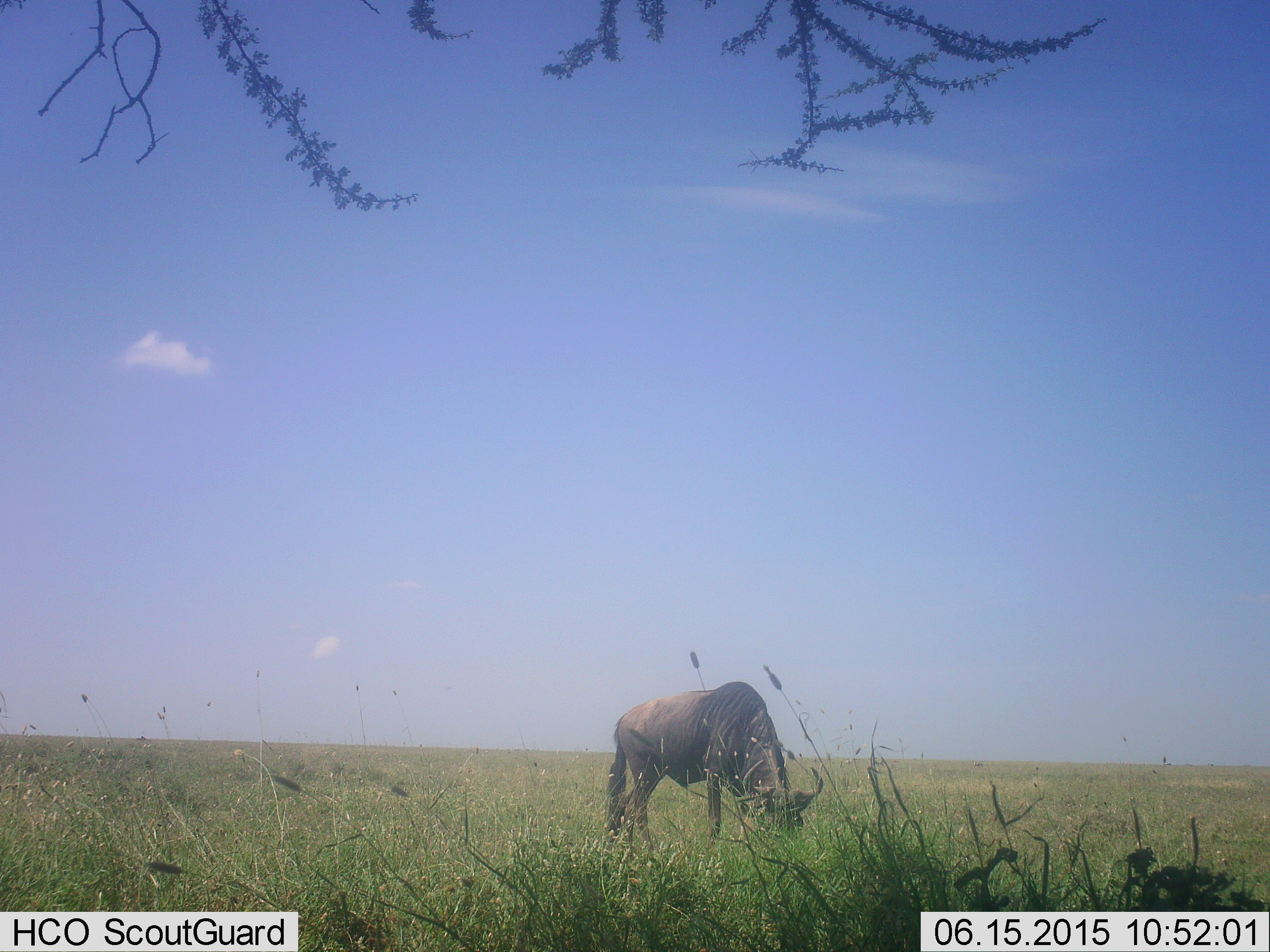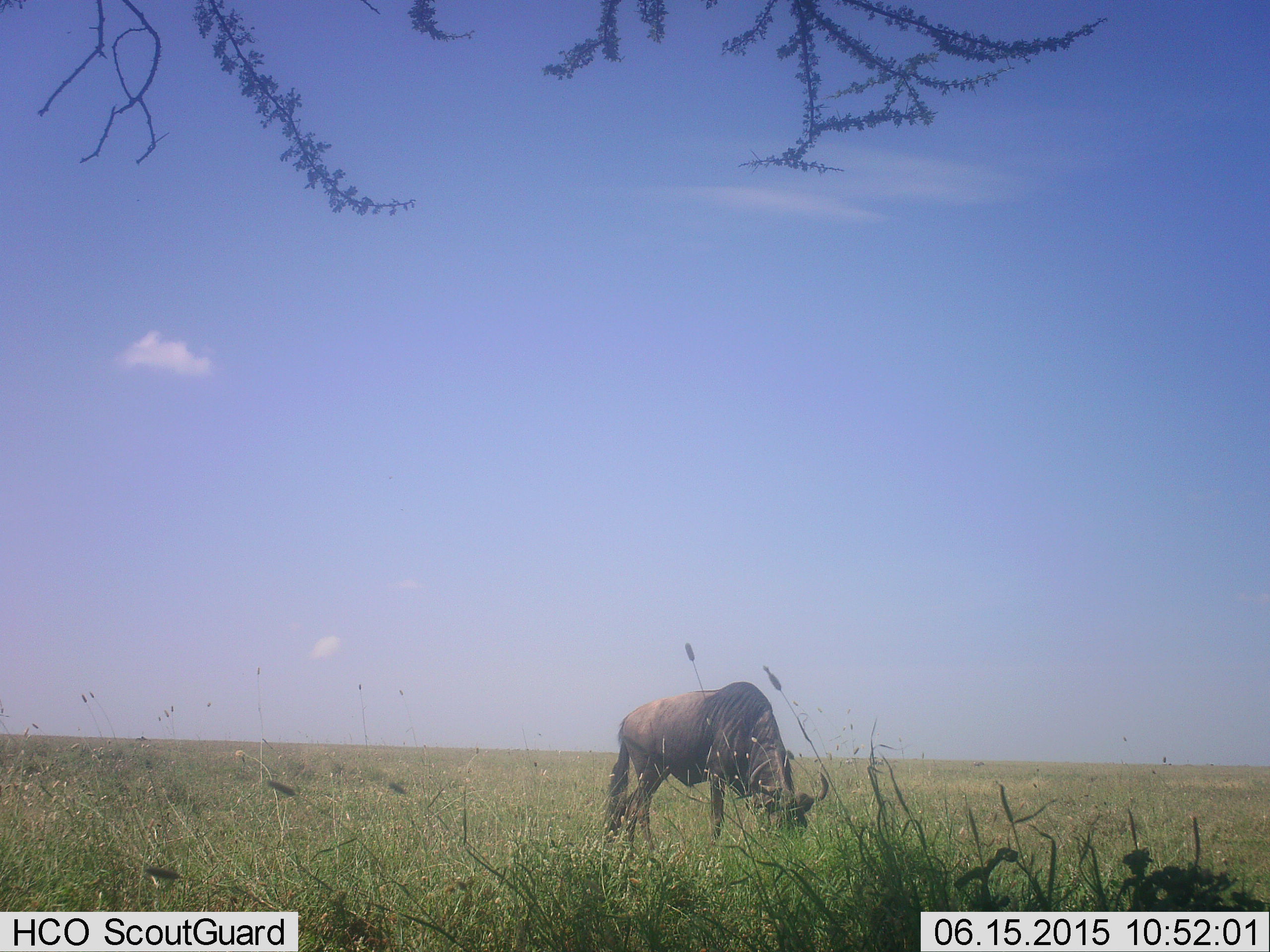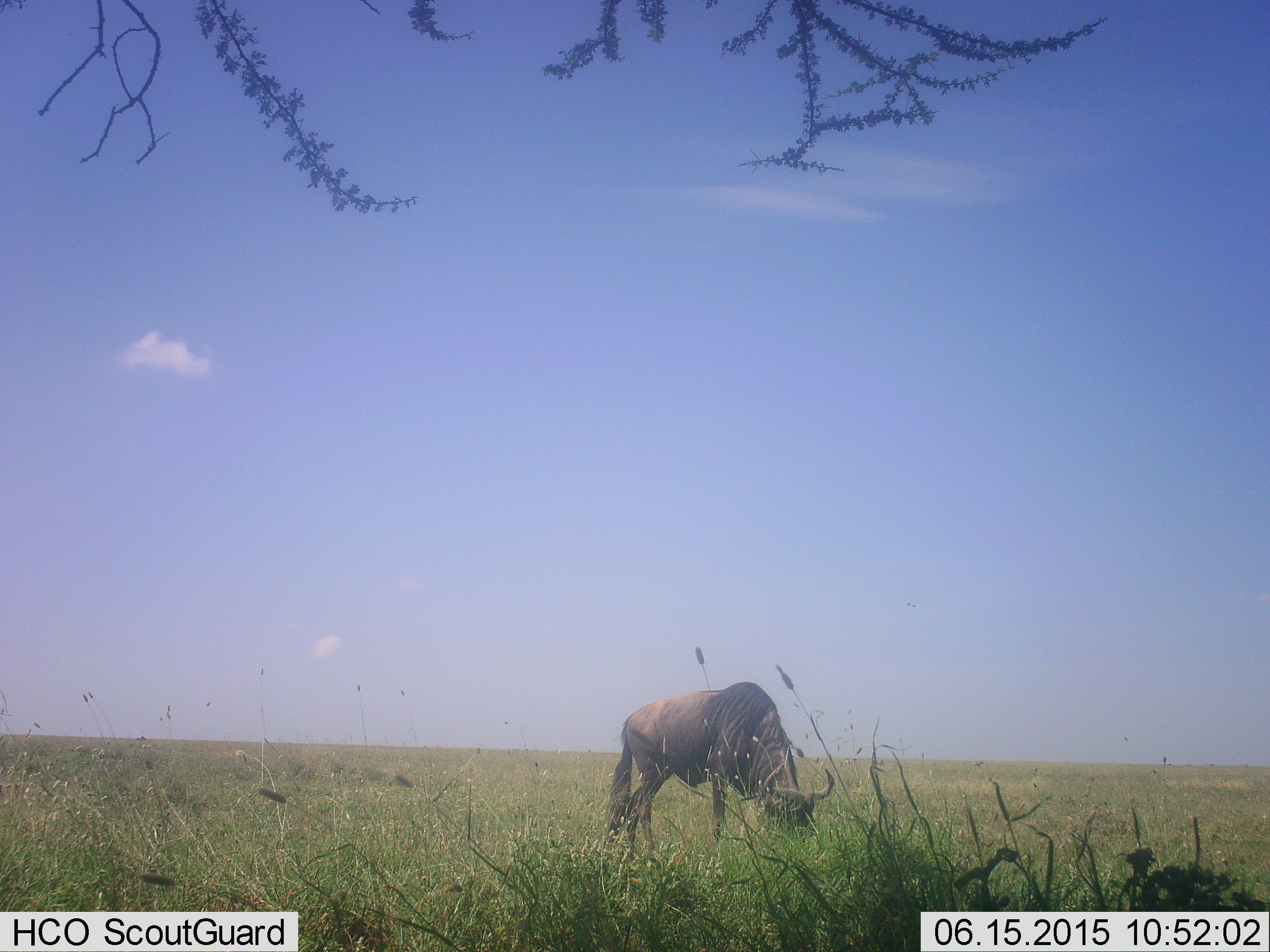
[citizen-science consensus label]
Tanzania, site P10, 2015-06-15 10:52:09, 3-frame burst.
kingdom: Animalia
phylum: Chordata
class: Mammalia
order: Artiodactyla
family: Bovidae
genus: Connochaetes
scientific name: Connochaetes taurinus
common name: blue wildebeest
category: wildebeest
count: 1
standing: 20%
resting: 0%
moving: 0%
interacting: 0%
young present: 0%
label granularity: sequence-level